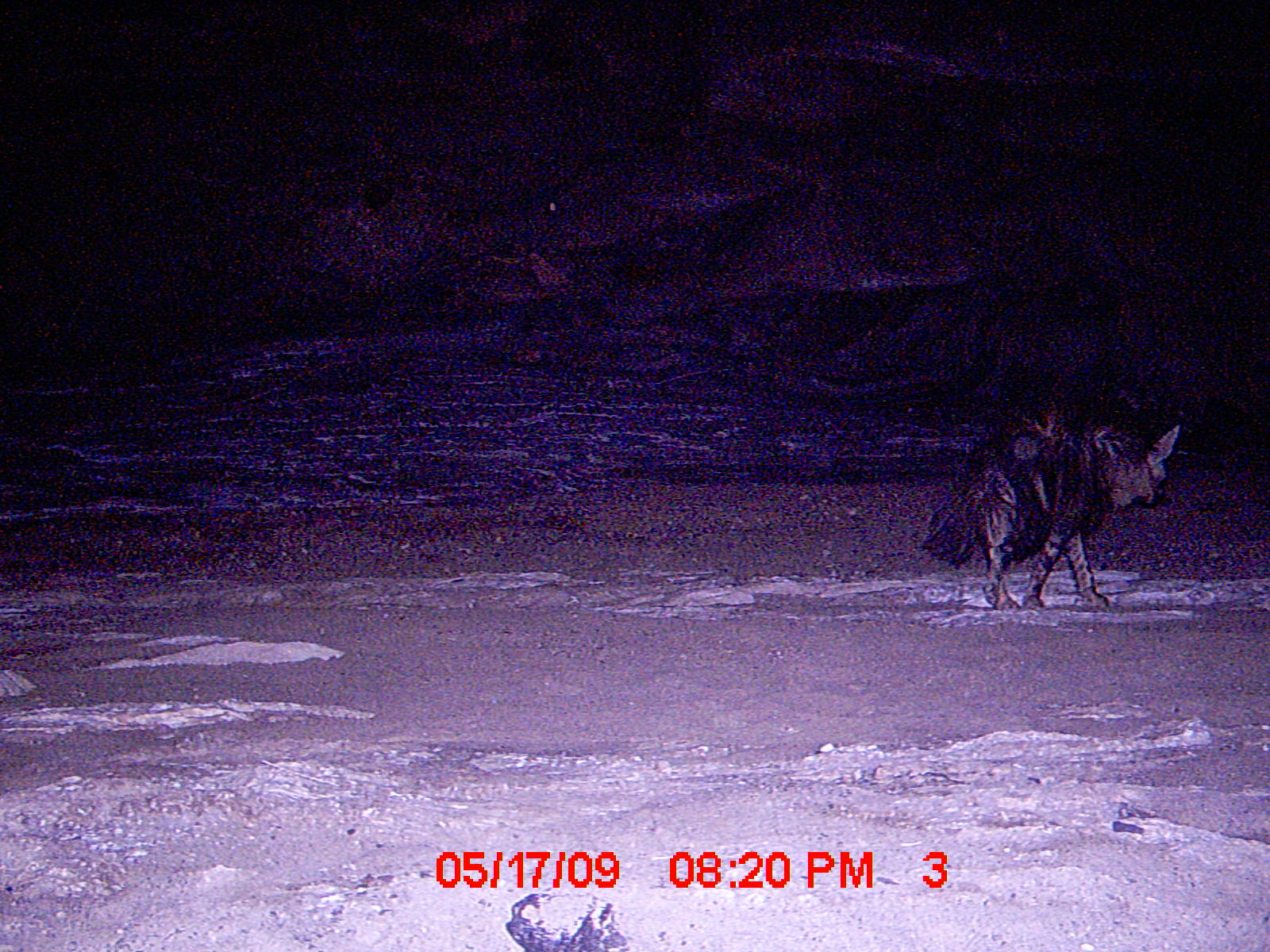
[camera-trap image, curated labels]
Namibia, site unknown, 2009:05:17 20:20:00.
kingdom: Animalia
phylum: Chordata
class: Mammalia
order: Carnivora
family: Hyaenidae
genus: Parahyaena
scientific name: Parahyaena brunnea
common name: brown hyena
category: hyaena brunnea